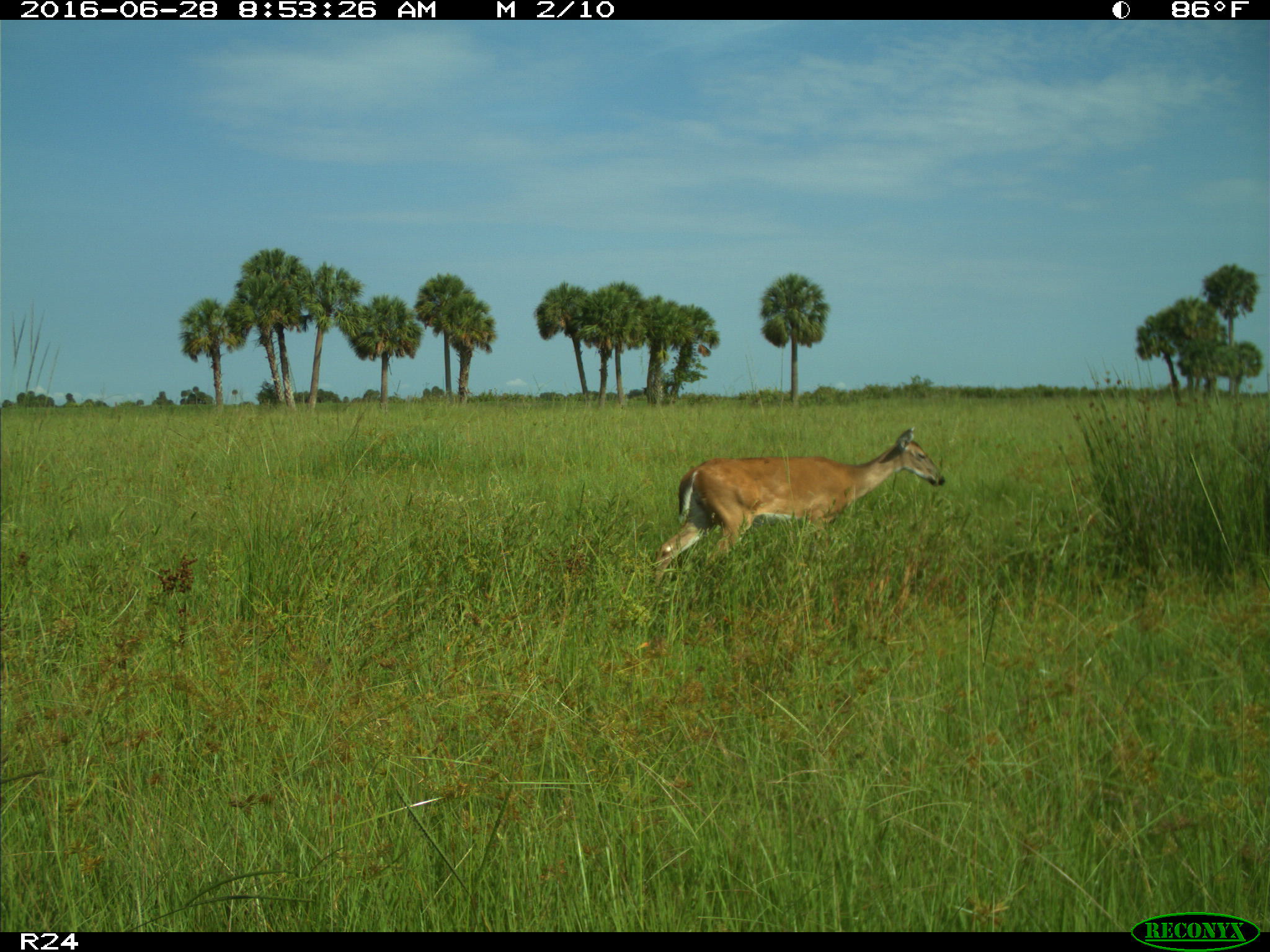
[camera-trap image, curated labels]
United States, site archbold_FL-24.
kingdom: Animalia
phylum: Chordata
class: Mammalia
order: Artiodactyla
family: Cervidae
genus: Odocoileus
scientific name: Odocoileus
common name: deer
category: unidentified deer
Unidentified deer (deer) (Odocoileus).